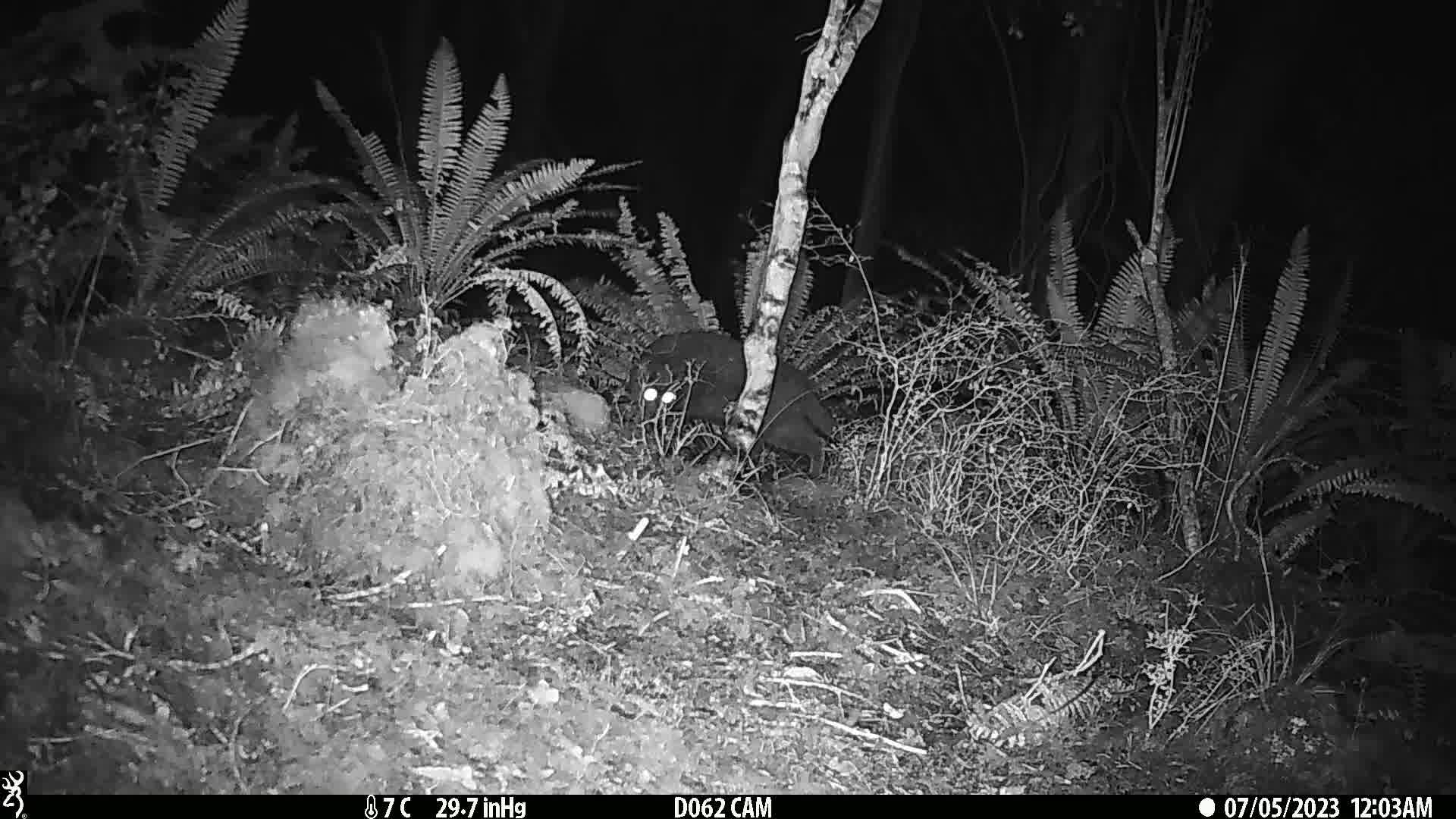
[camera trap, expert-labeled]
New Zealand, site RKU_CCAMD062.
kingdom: Animalia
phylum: Chordata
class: Mammalia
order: Carnivora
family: Felidae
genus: Felis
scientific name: Felis catus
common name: domestic cat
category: cat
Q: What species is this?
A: Cat (domestic cat) (Felis catus).